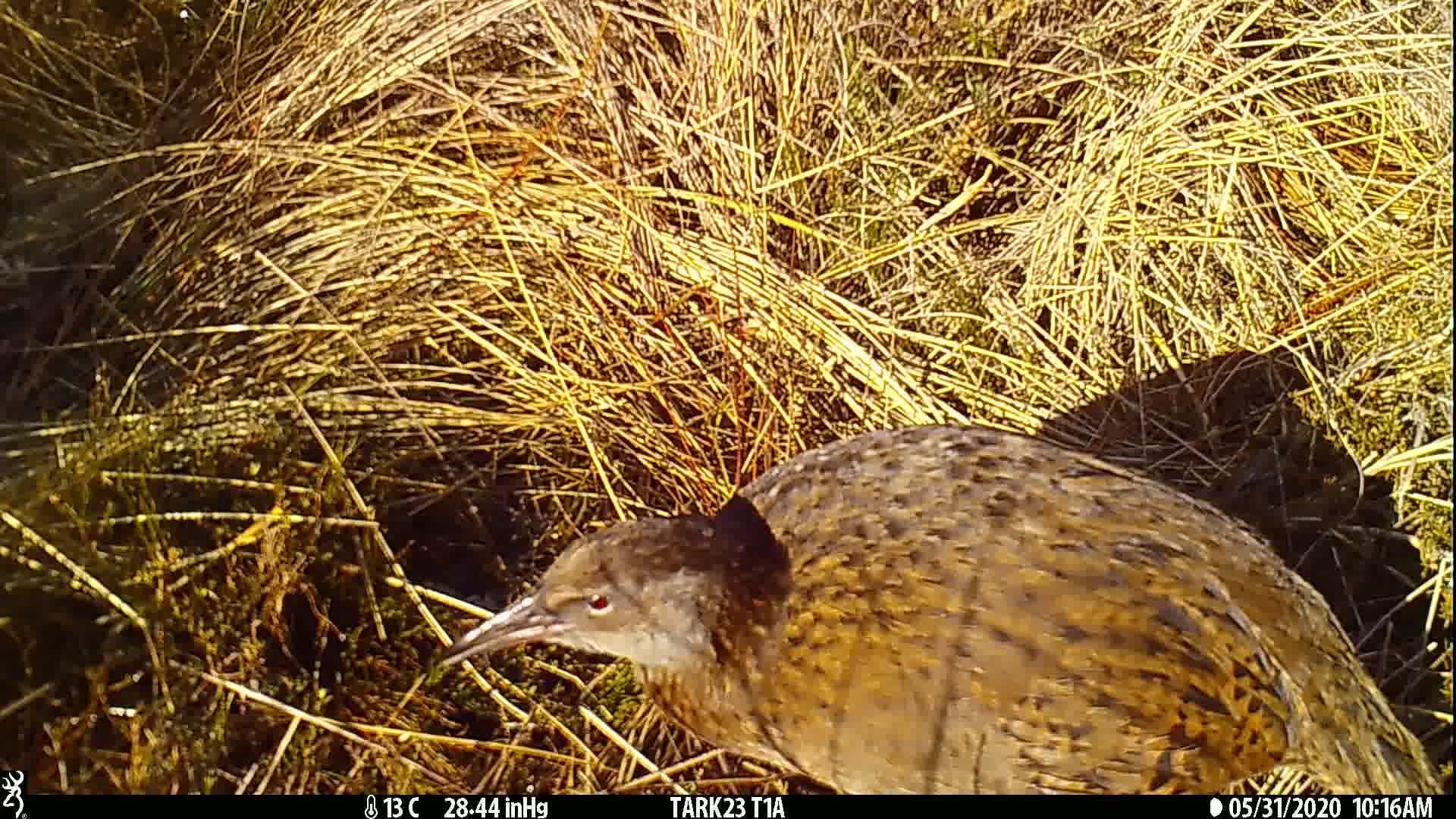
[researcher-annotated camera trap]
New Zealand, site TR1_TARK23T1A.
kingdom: Animalia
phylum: Chordata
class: Aves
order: Gruiformes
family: Rallidae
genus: Gallirallus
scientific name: Gallirallus australis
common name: weka